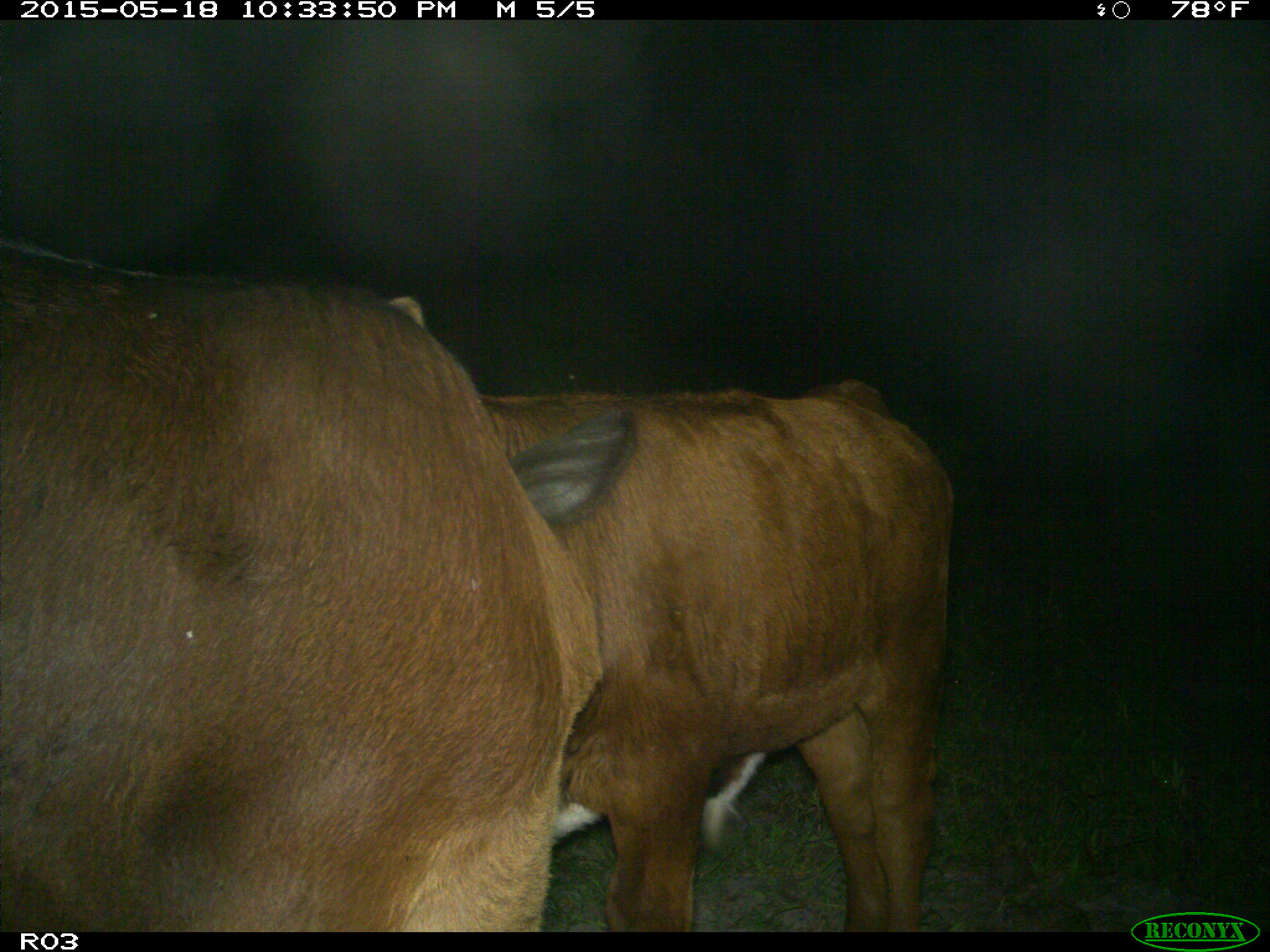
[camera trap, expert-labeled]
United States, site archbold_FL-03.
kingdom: Animalia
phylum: Chordata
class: Mammalia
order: Artiodactyla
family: Bovidae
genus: Bos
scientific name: Bos taurus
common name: domestic cow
Bos taurus (domestic cow).